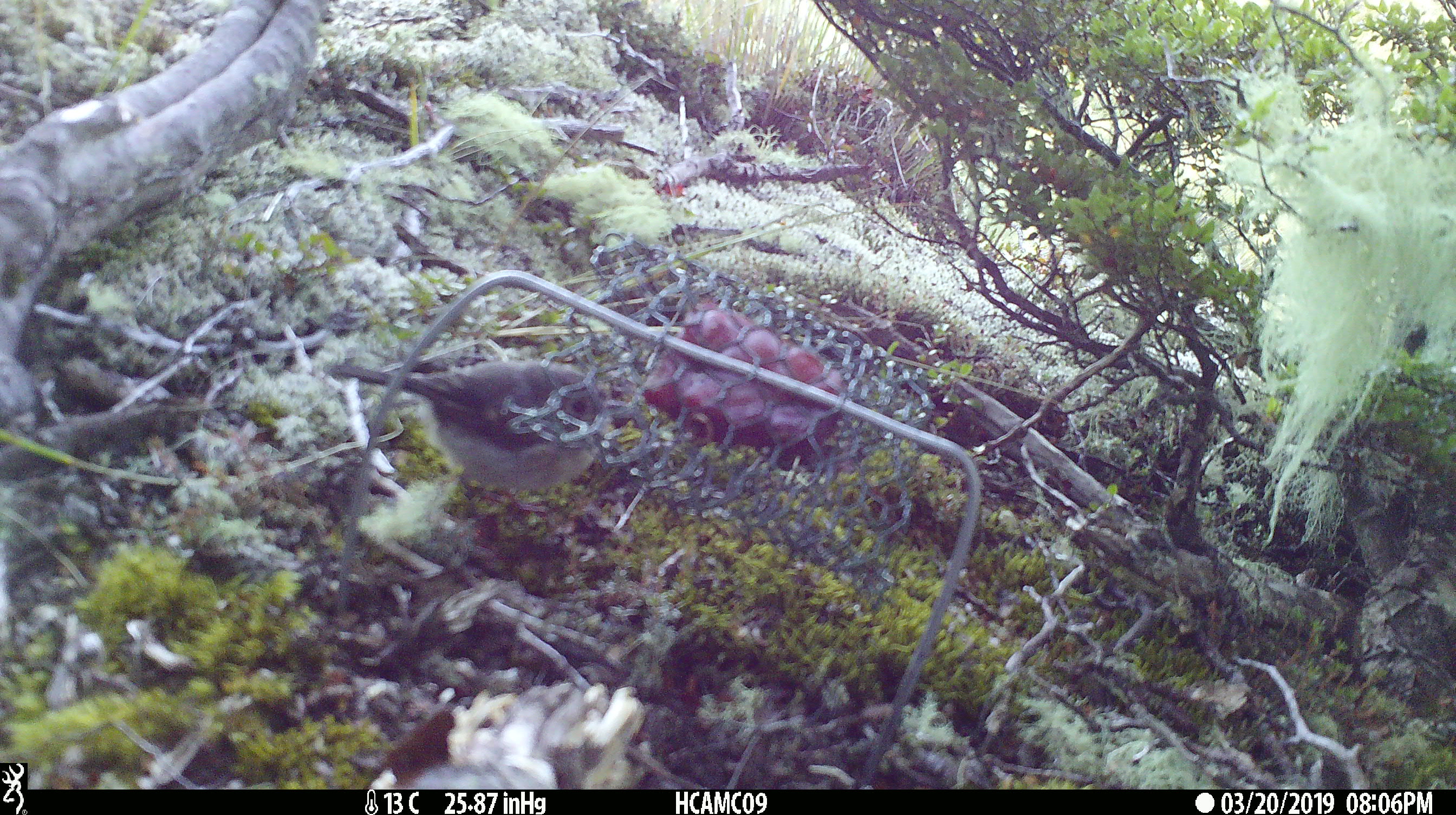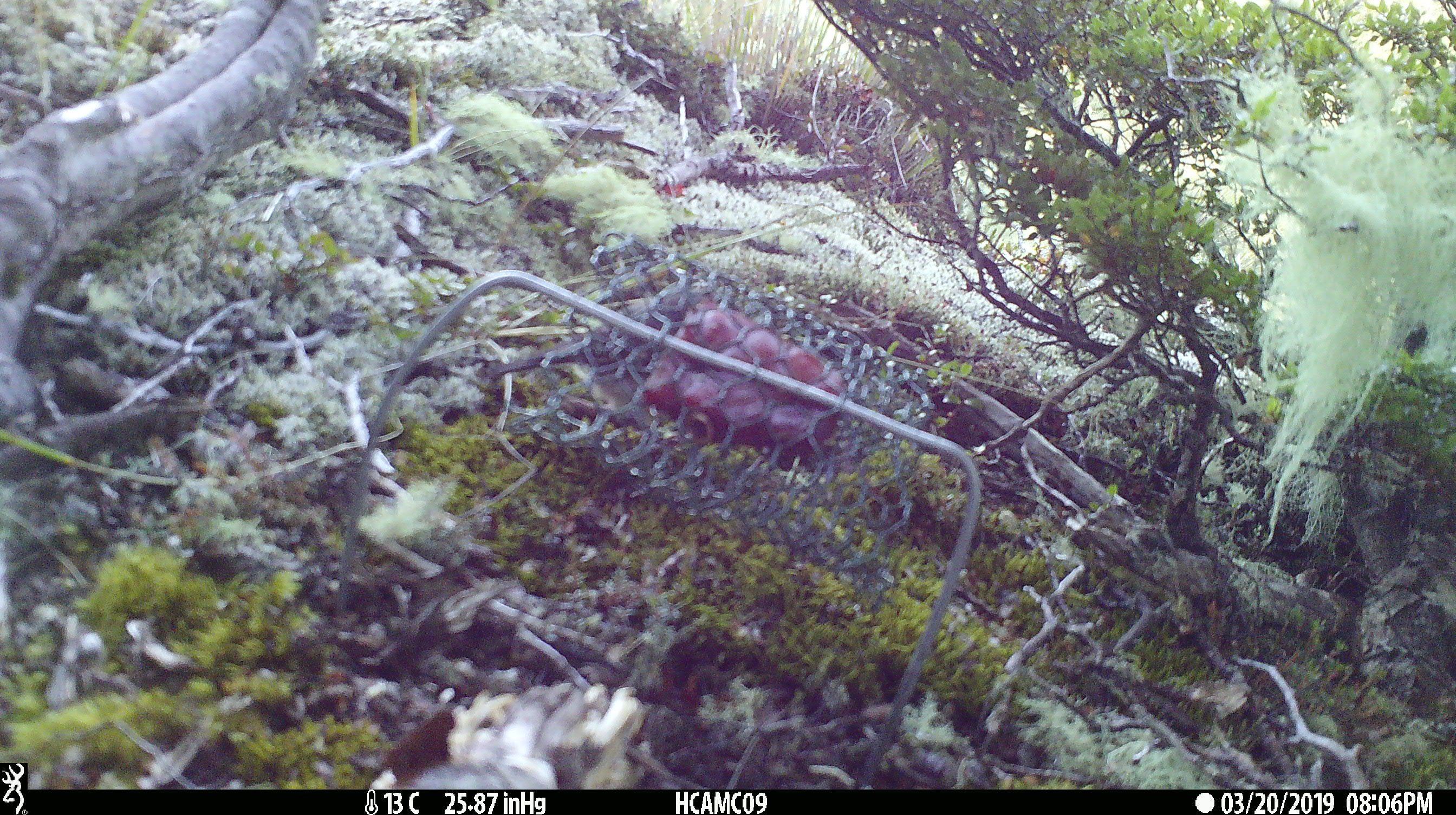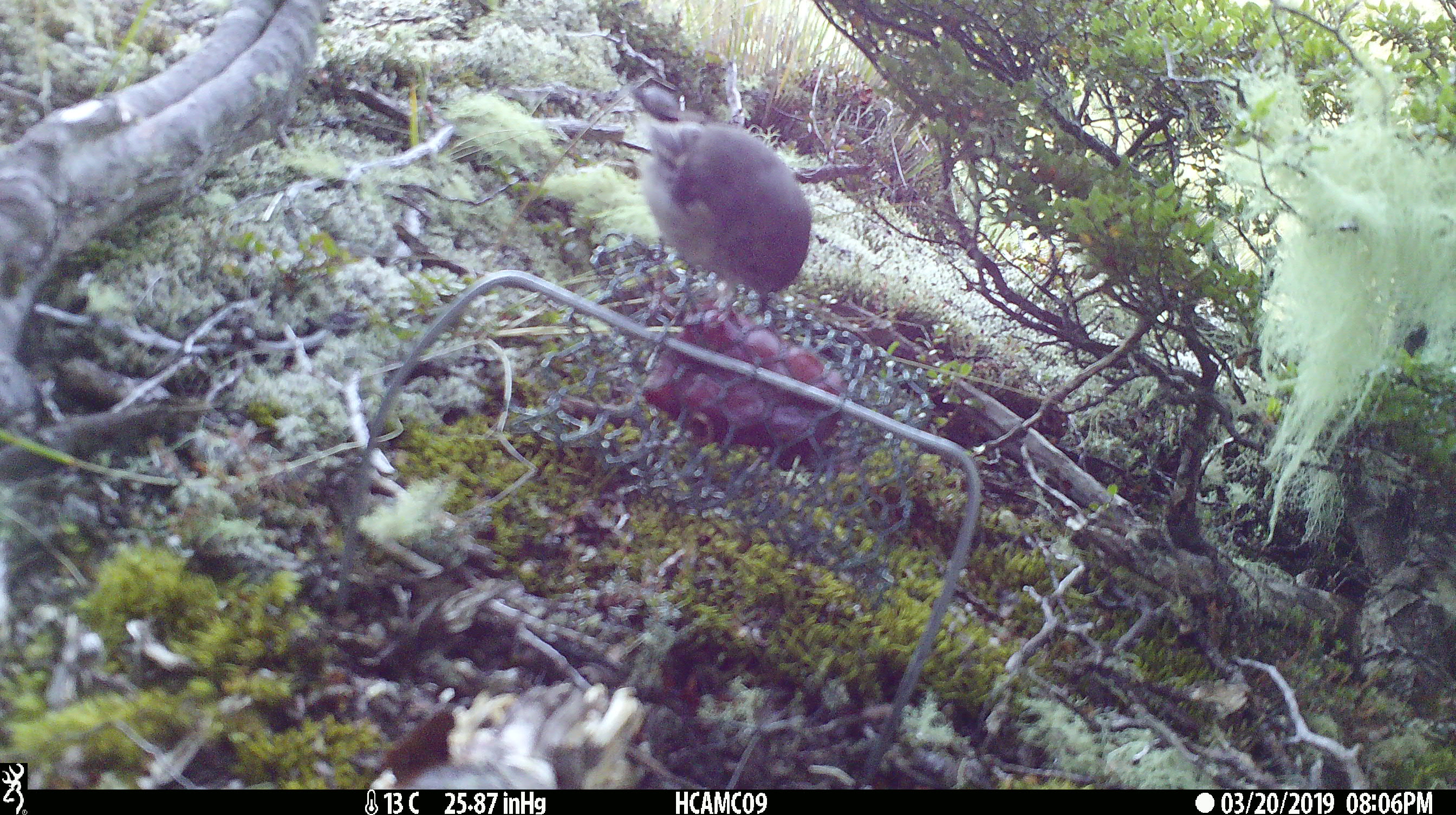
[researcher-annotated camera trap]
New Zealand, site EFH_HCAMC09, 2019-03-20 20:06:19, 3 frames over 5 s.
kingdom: Animalia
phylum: Chordata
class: Aves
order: Passeriformes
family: Petroicidae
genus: Petroica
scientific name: Petroica macrocephala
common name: tomtit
Tomtit (Petroica macrocephala).